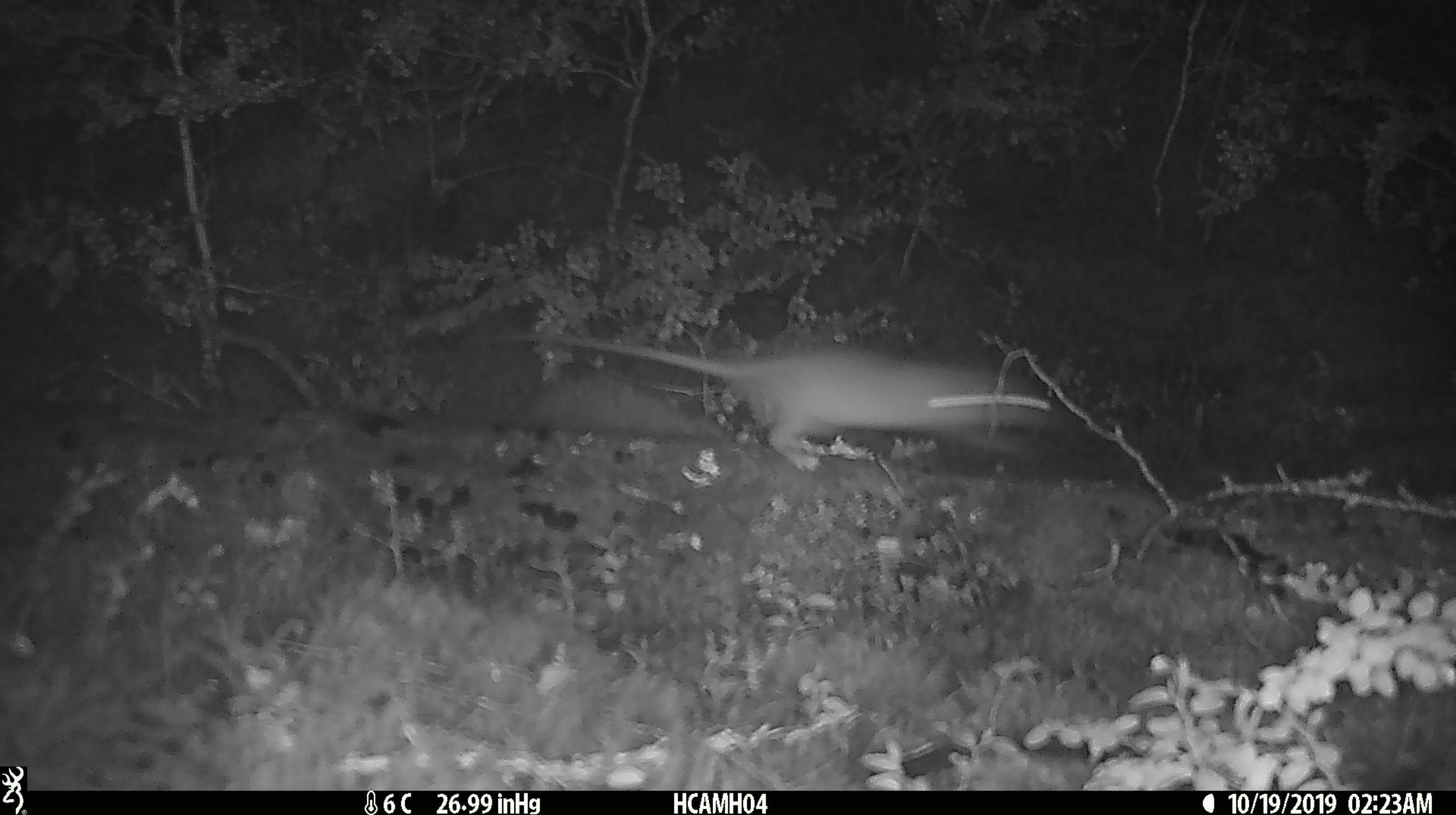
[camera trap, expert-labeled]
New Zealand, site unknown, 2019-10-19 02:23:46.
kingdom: Animalia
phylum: Chordata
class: Mammalia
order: Rodentia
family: Muridae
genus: Mus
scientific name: Mus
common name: mouse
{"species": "mouse (Mus)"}